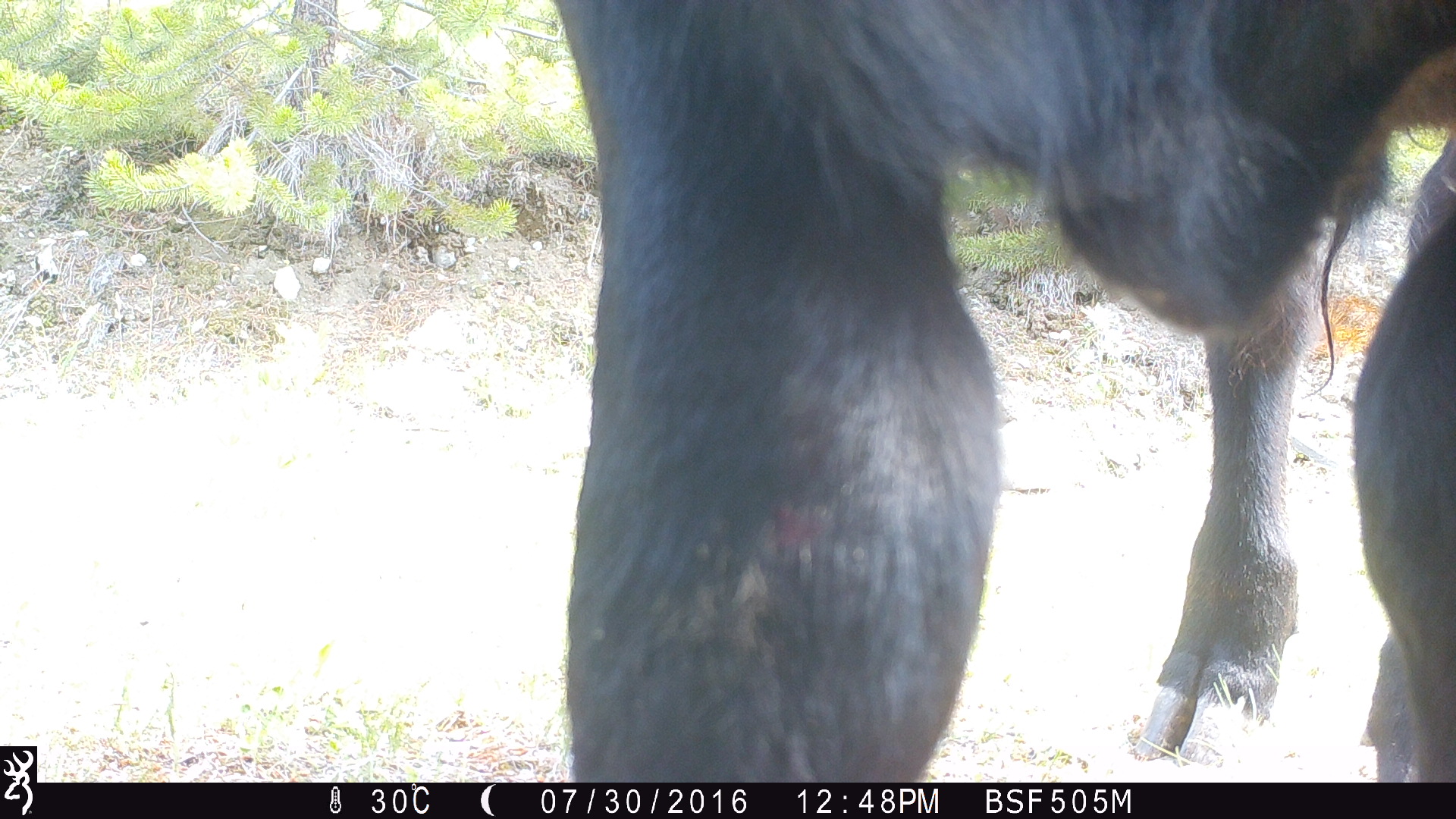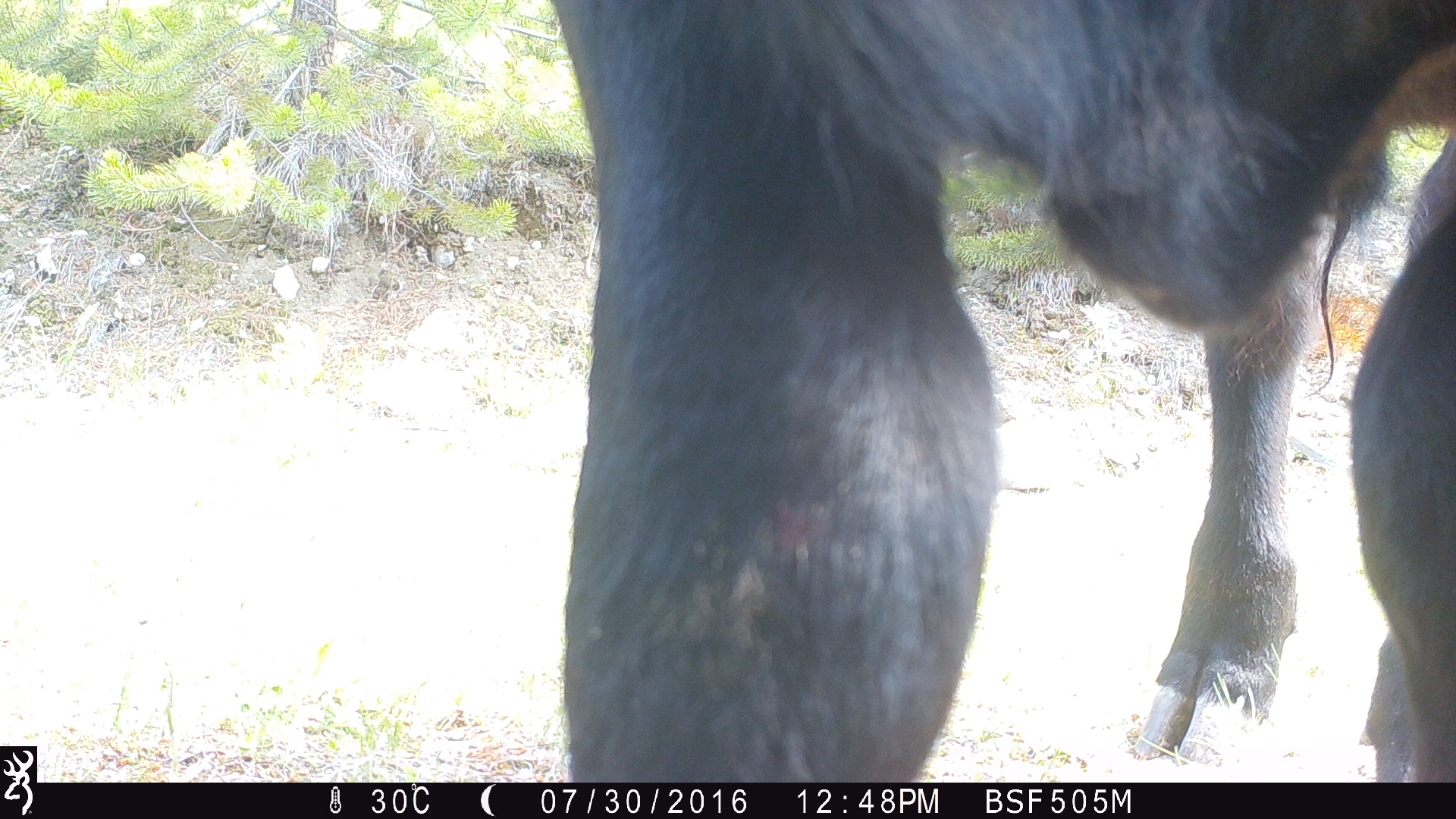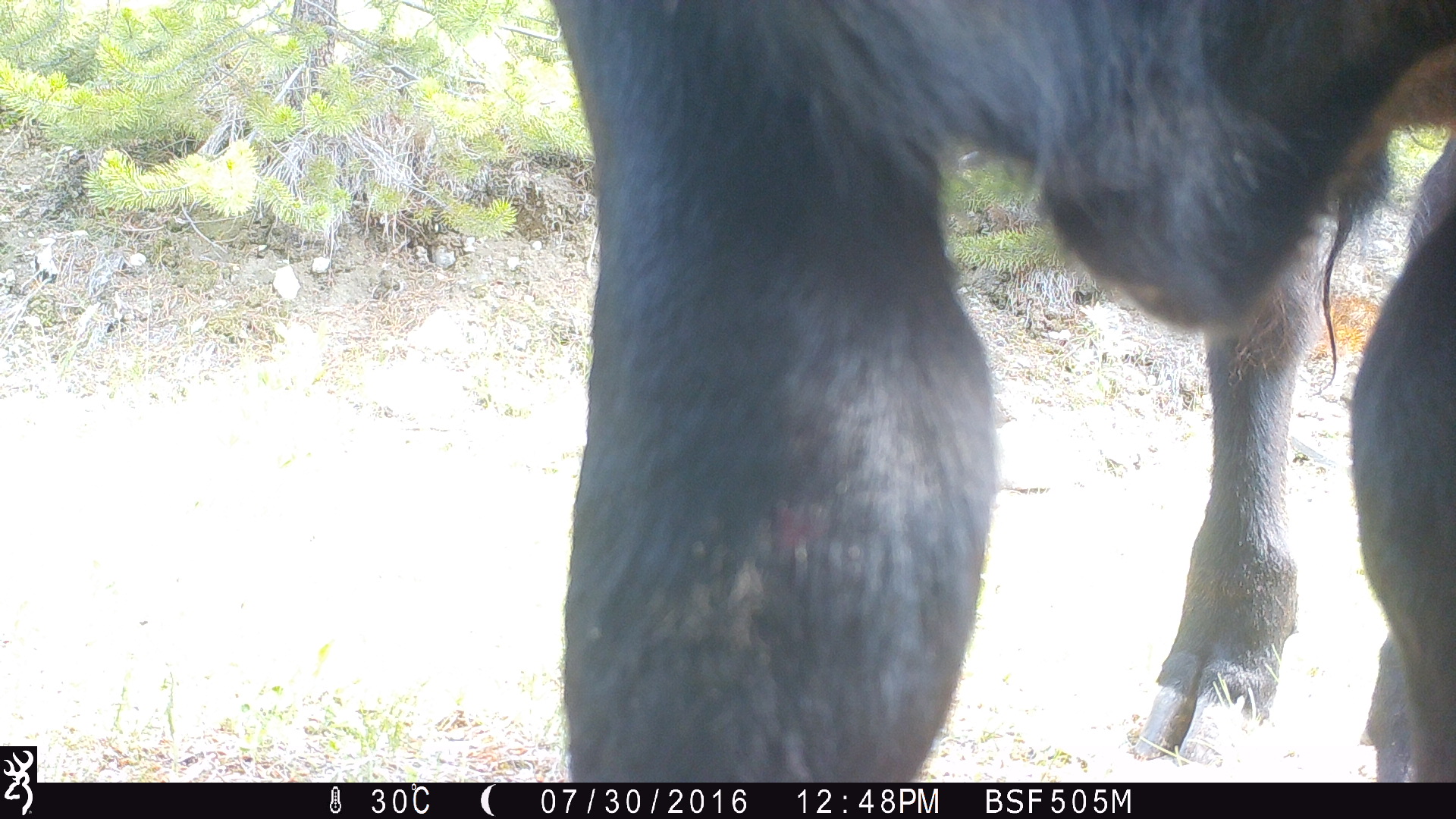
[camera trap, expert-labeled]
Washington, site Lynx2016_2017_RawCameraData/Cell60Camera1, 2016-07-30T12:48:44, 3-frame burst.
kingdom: Animalia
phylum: Chordata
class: Mammalia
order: Artiodactyla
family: Bovidae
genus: Bos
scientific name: Bos taurus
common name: domestic cattle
Domestic cattle (Bos taurus). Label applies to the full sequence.